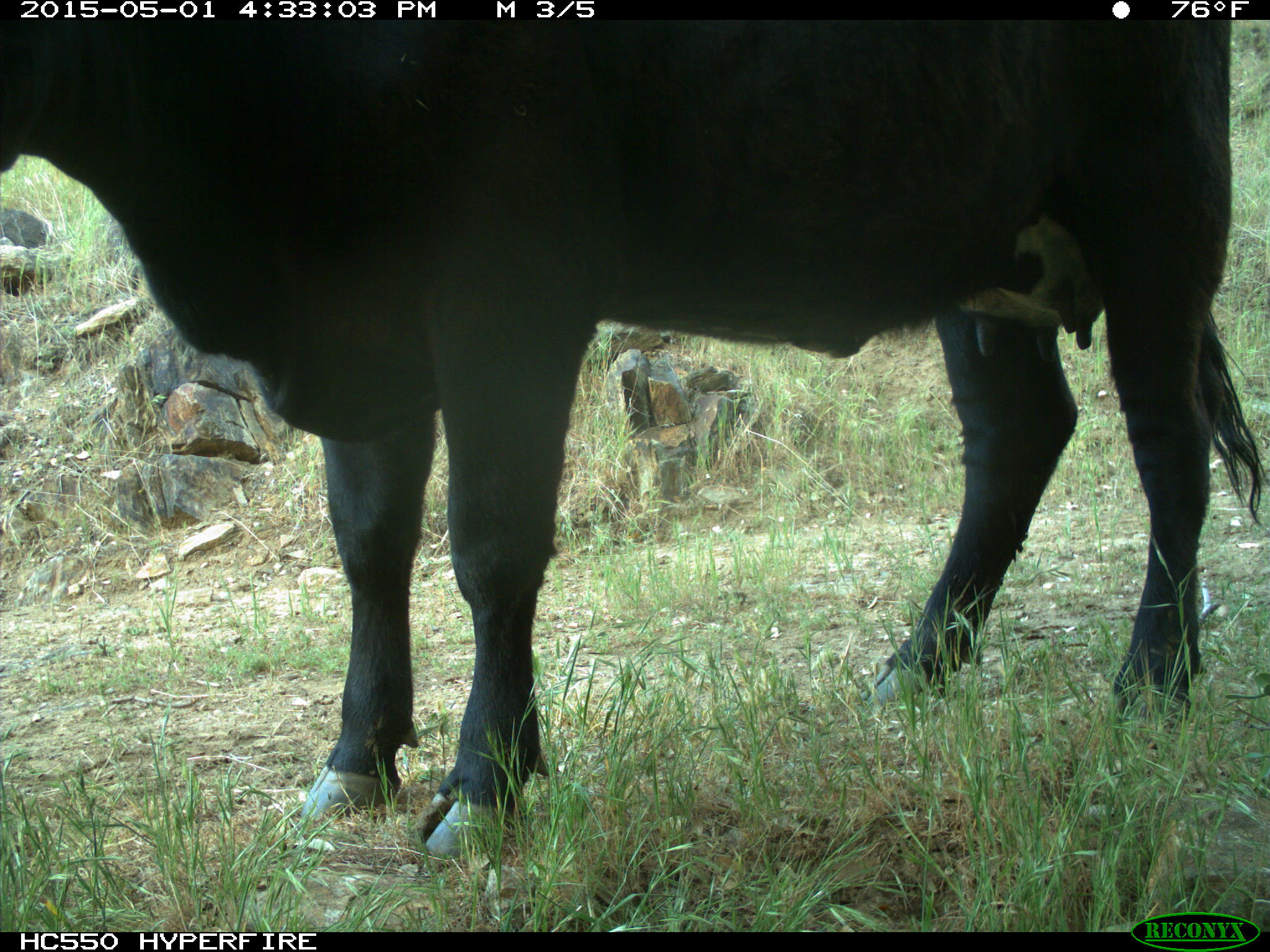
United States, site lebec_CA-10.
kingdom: Animalia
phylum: Chordata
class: Mammalia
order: Artiodactyla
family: Bovidae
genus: Bos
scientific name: Bos taurus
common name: domestic cow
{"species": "Bos taurus (domestic cow)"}